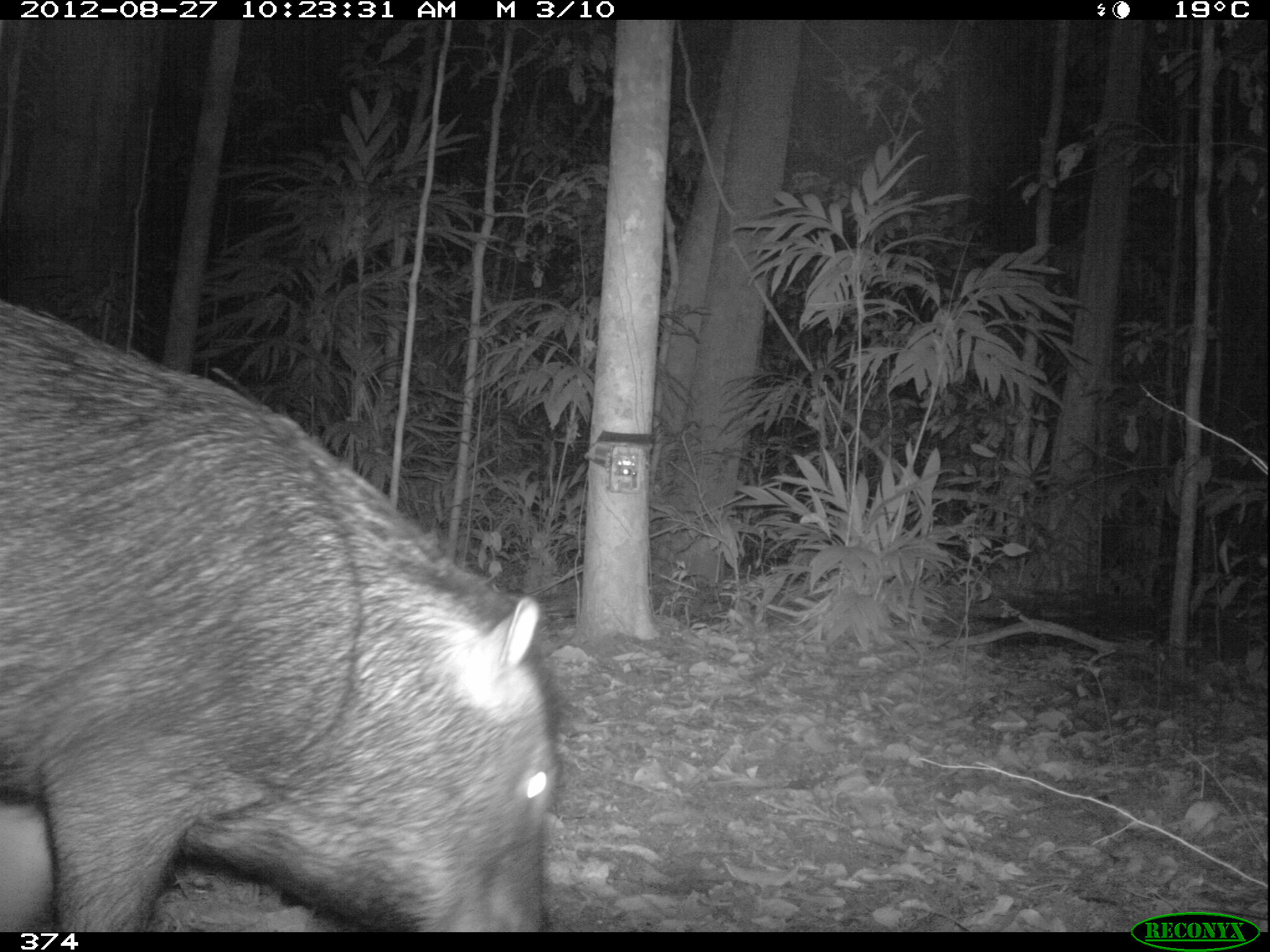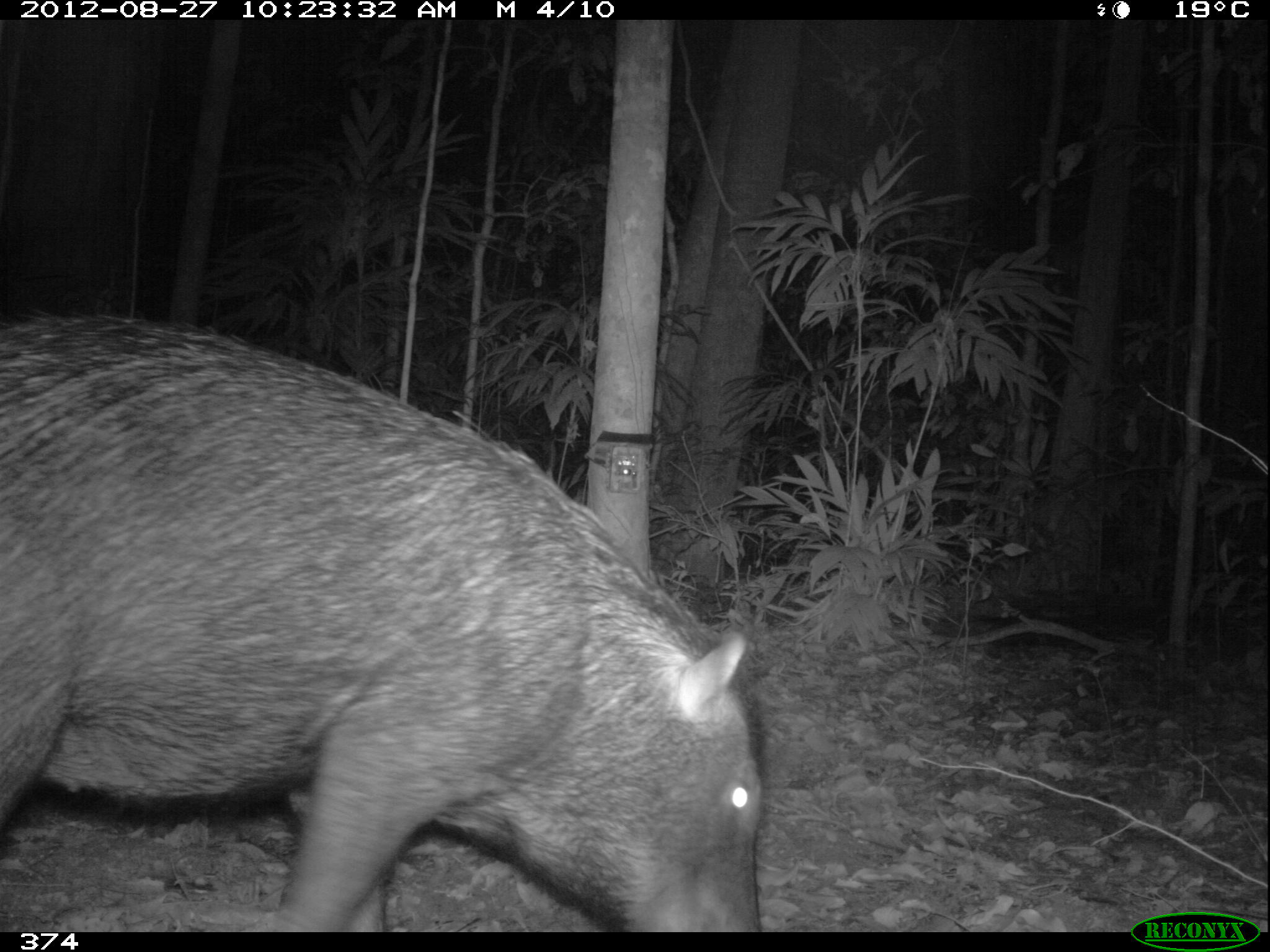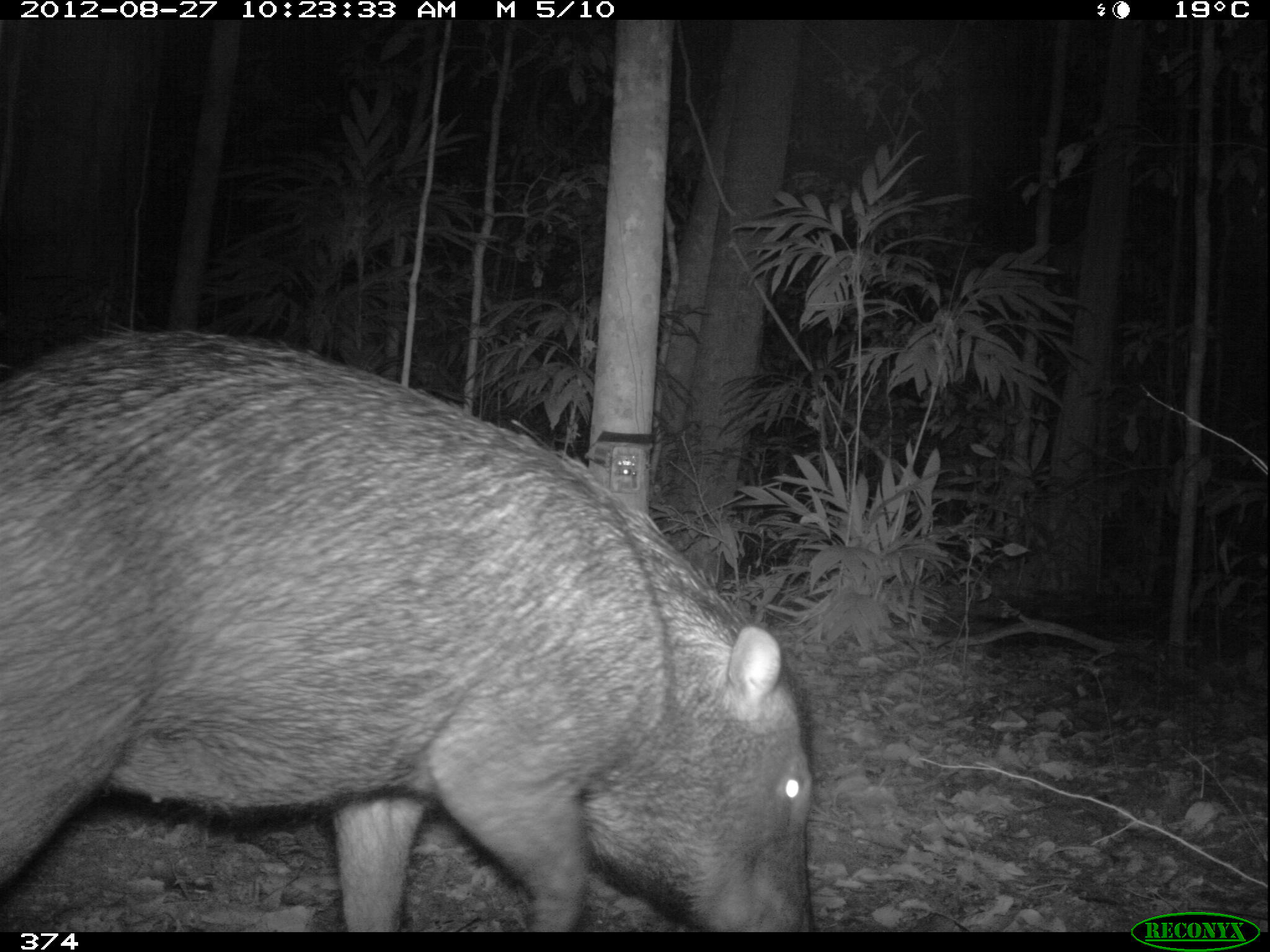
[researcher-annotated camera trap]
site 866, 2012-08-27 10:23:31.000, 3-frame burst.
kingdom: Animalia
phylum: Chordata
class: Mammalia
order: Artiodactyla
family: Tayassuidae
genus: Tayassu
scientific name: Tayassu pecari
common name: white-lipped peccary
Tayassu pecari (white-lipped peccary).